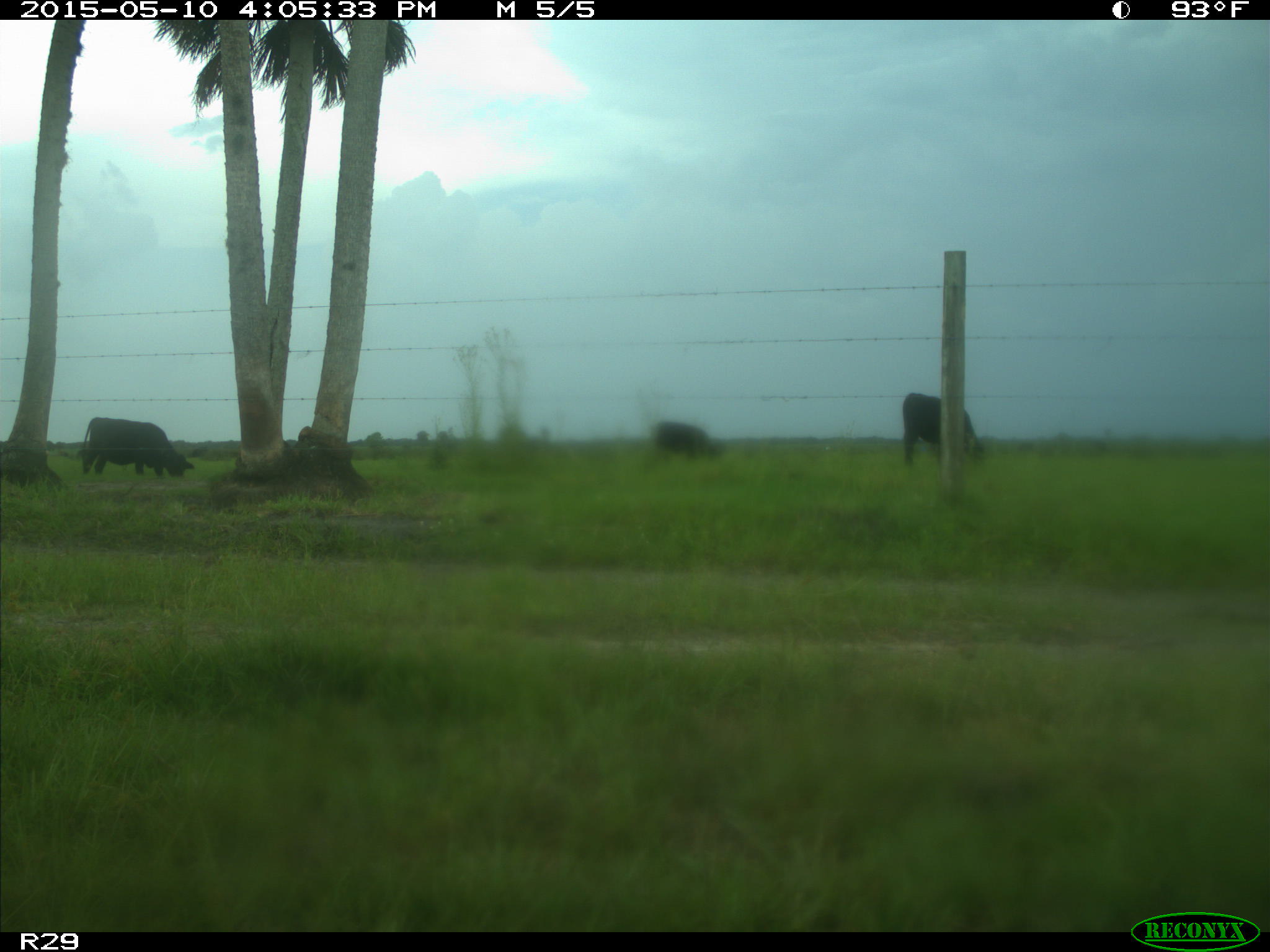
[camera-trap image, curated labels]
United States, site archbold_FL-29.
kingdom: Animalia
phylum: Chordata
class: Mammalia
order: Artiodactyla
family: Bovidae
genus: Bos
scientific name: Bos taurus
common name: domestic cow